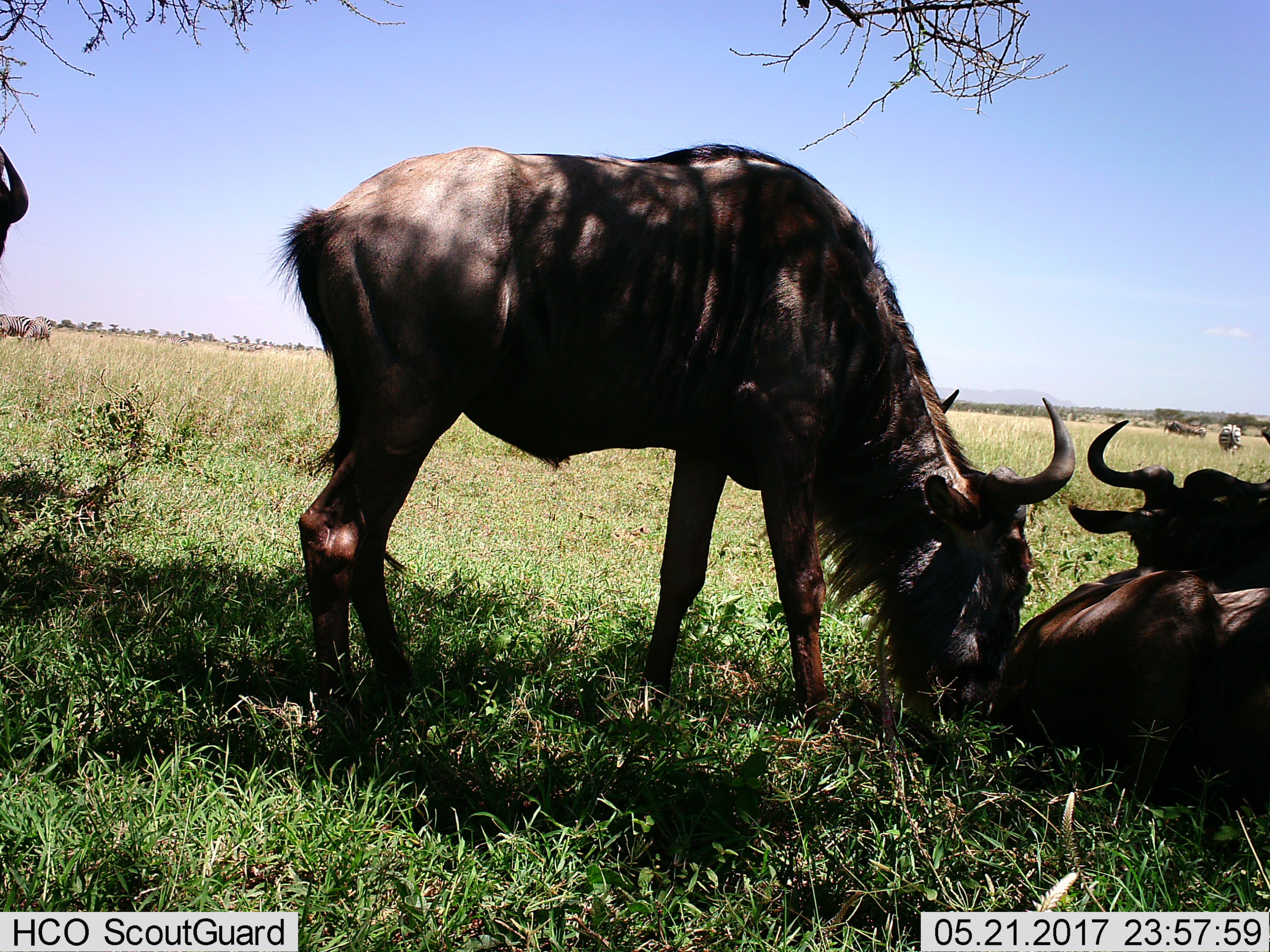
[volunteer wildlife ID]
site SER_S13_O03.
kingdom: Animalia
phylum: Chordata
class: Mammalia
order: Artiodactyla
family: Bovidae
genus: Connochaetes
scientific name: Connochaetes taurinus taurinus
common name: blue wildebeest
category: wildebeestblue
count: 3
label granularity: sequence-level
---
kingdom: Animalia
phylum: Chordata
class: Mammalia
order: Perissodactyla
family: Equidae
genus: Equus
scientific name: Equus quagga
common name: plains zebra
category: zebraplains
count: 3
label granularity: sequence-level